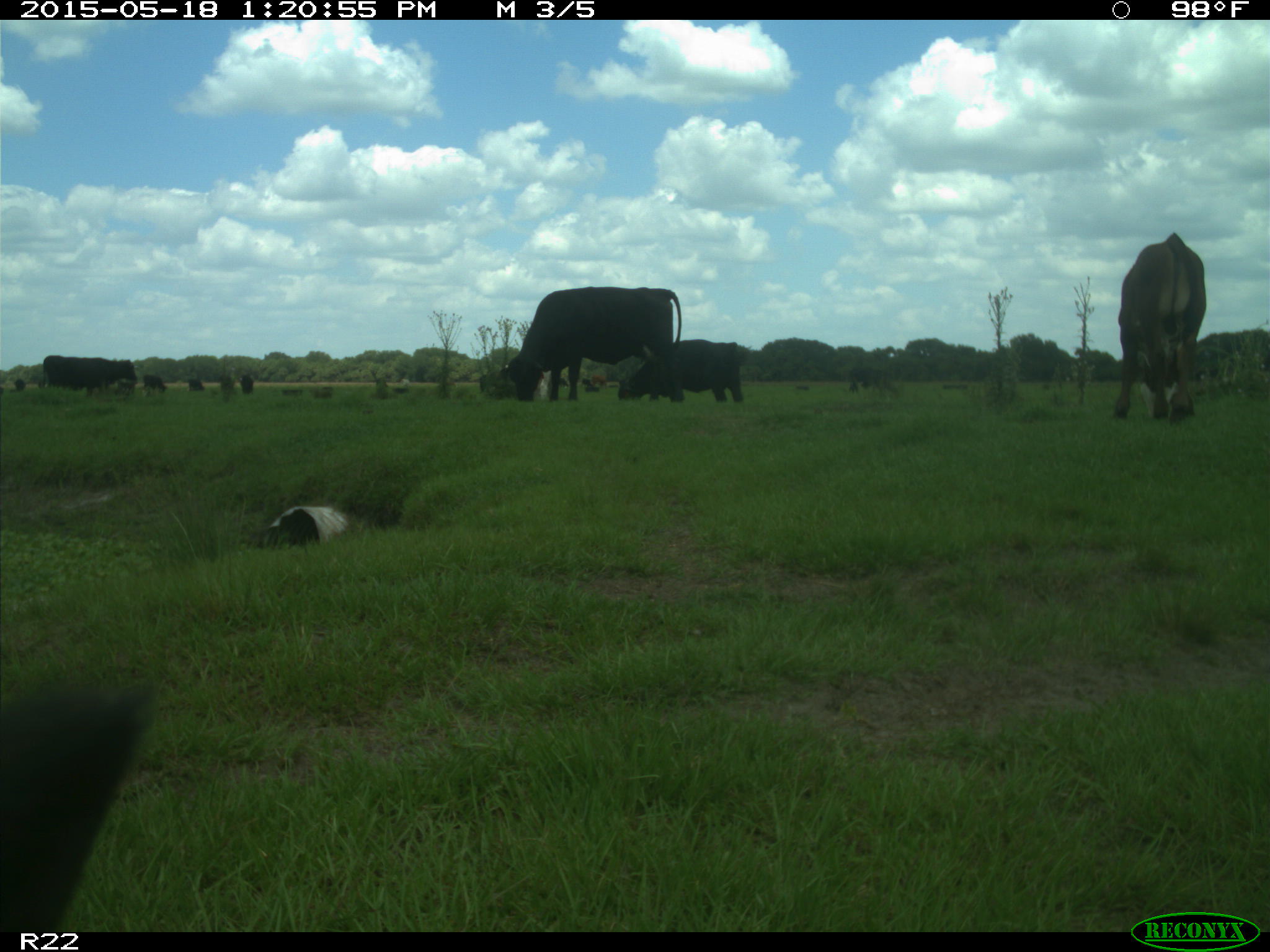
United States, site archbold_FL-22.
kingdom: Animalia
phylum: Chordata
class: Mammalia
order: Artiodactyla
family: Bovidae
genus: Bos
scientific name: Bos taurus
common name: domestic cow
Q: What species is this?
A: Bos taurus (domestic cow).